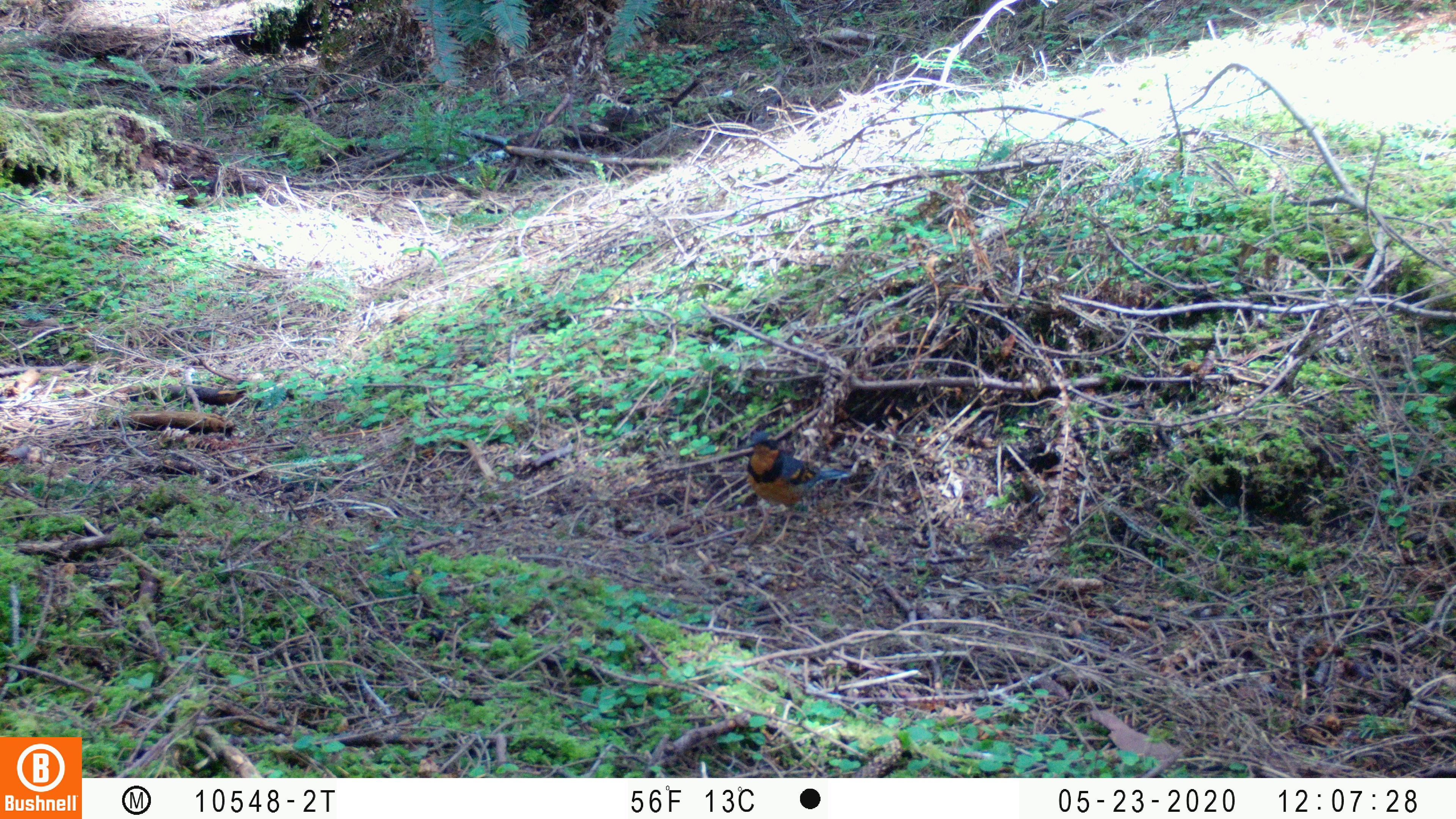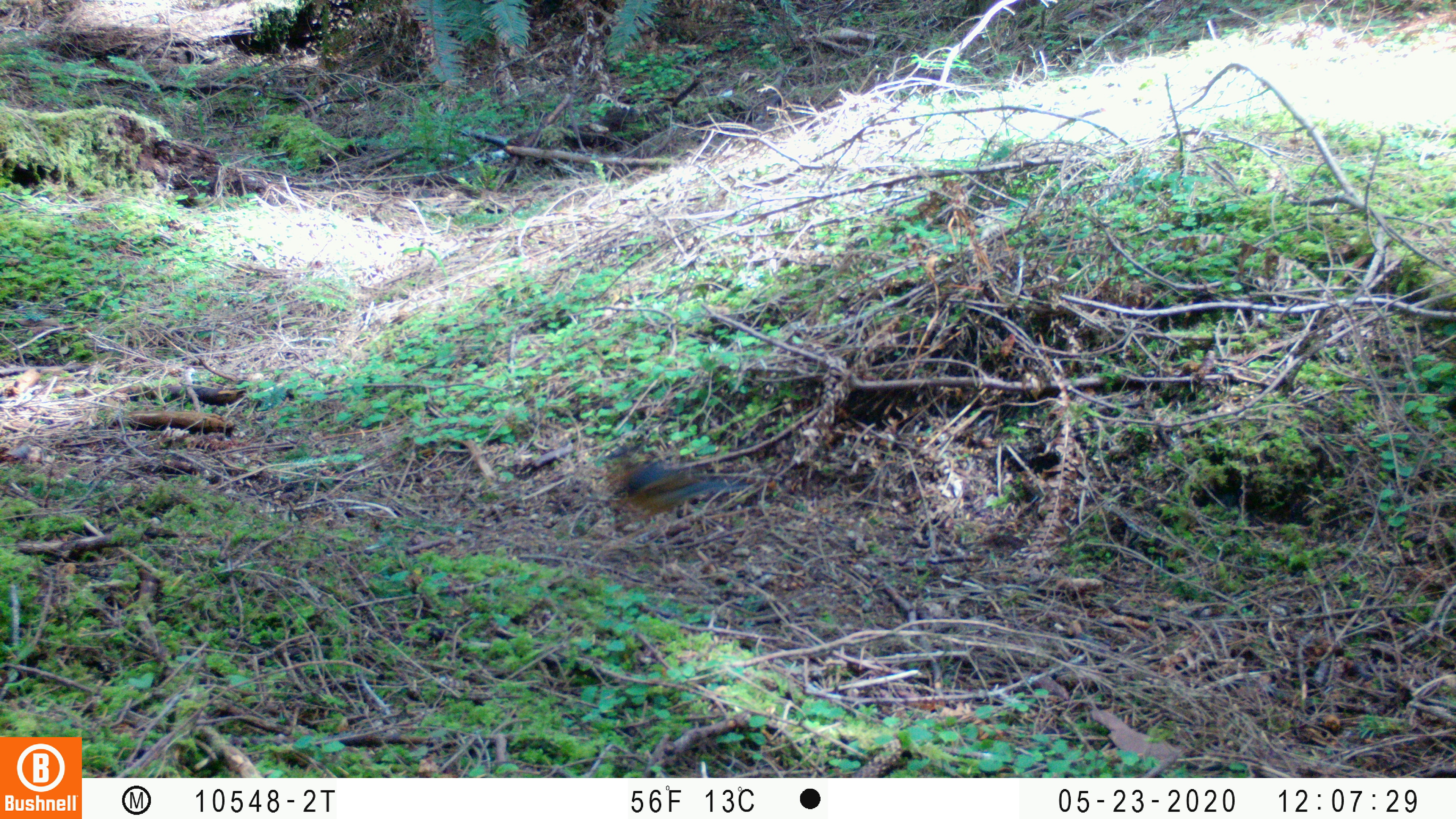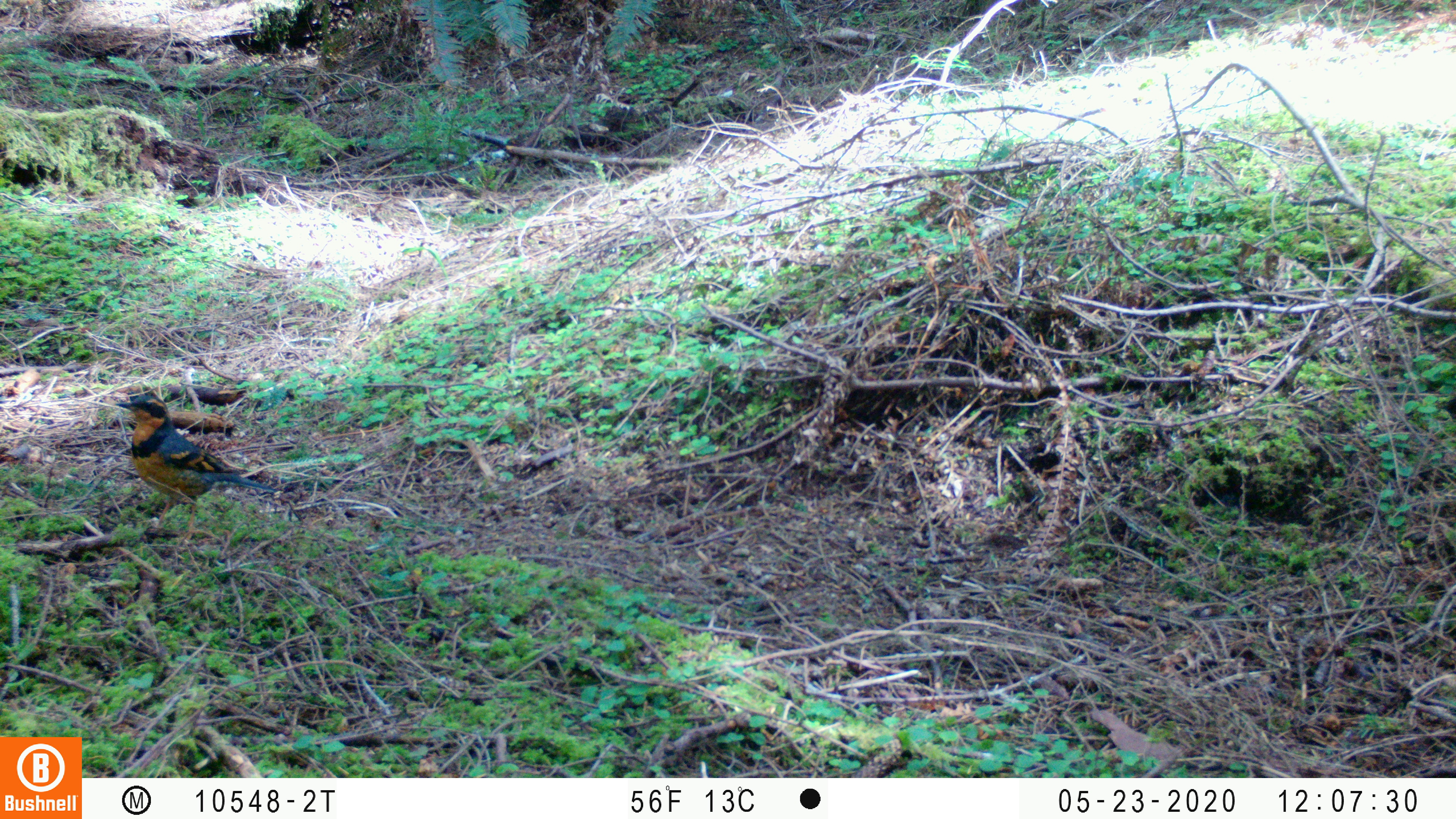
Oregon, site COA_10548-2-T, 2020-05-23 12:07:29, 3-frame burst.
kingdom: Animalia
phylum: Chordata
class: Aves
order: Passeriformes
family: Turdidae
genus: Ixoreus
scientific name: Ixoreus naevius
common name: varied thrush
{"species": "varied thrush (Ixoreus naevius)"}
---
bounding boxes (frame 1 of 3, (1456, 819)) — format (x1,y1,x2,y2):
varied thrush: (744,430,850,541)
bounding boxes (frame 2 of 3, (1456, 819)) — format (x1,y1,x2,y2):
varied thrush: (597,444,731,518)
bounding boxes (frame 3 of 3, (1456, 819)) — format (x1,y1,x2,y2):
varied thrush: (115,388,271,534)